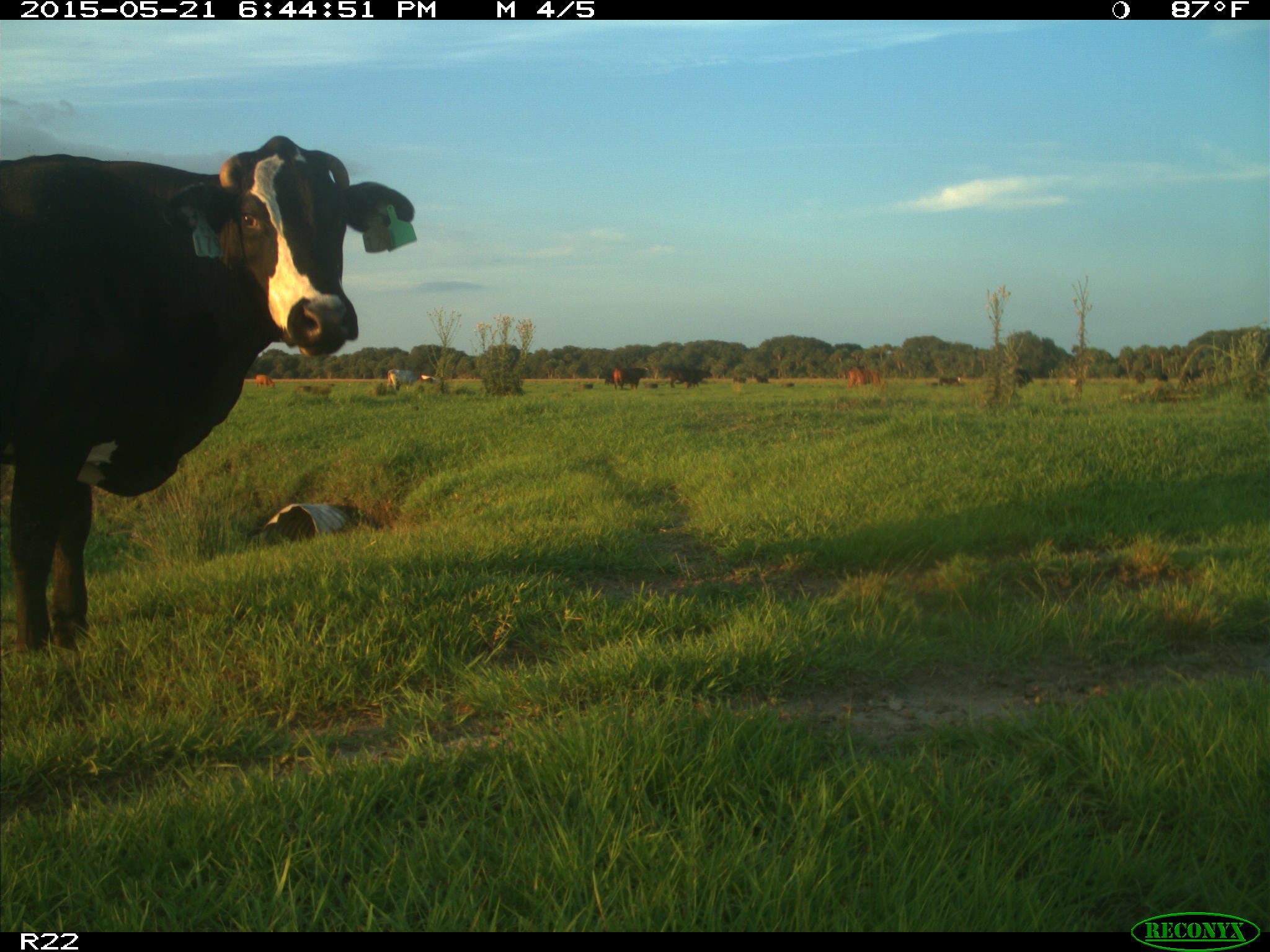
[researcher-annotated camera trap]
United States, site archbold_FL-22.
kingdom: Animalia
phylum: Chordata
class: Mammalia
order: Artiodactyla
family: Bovidae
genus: Bos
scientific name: Bos taurus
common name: domestic cow